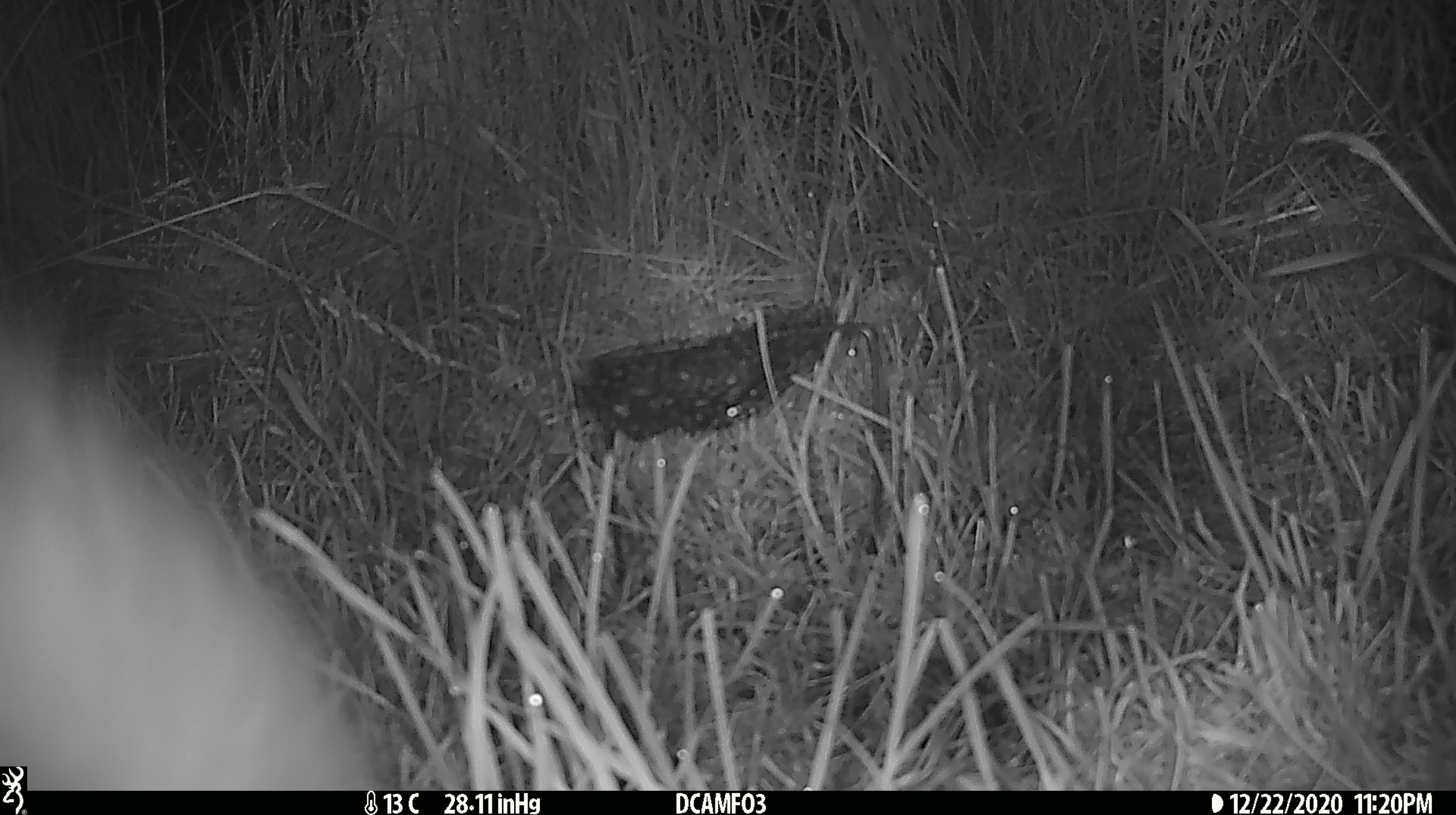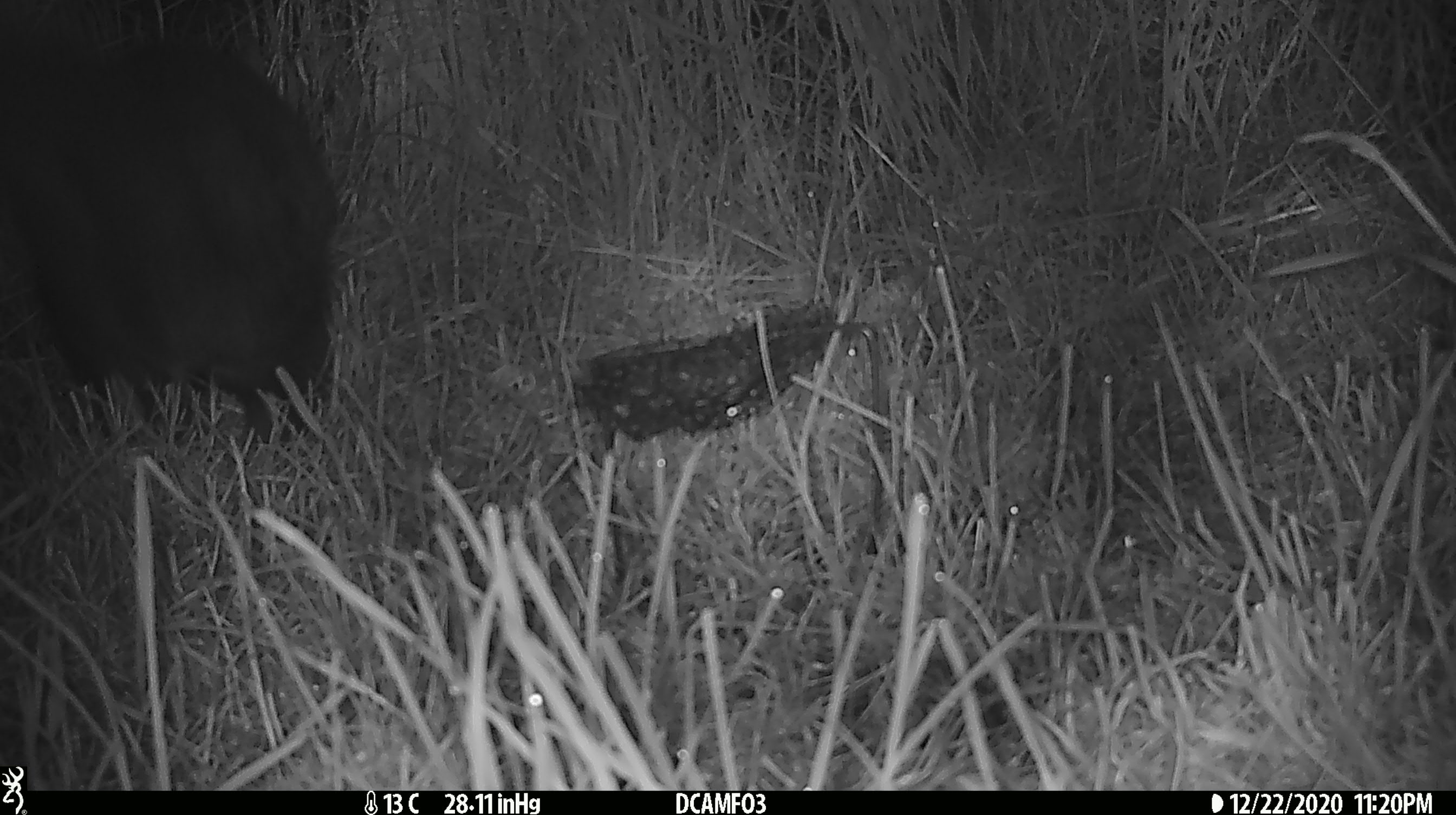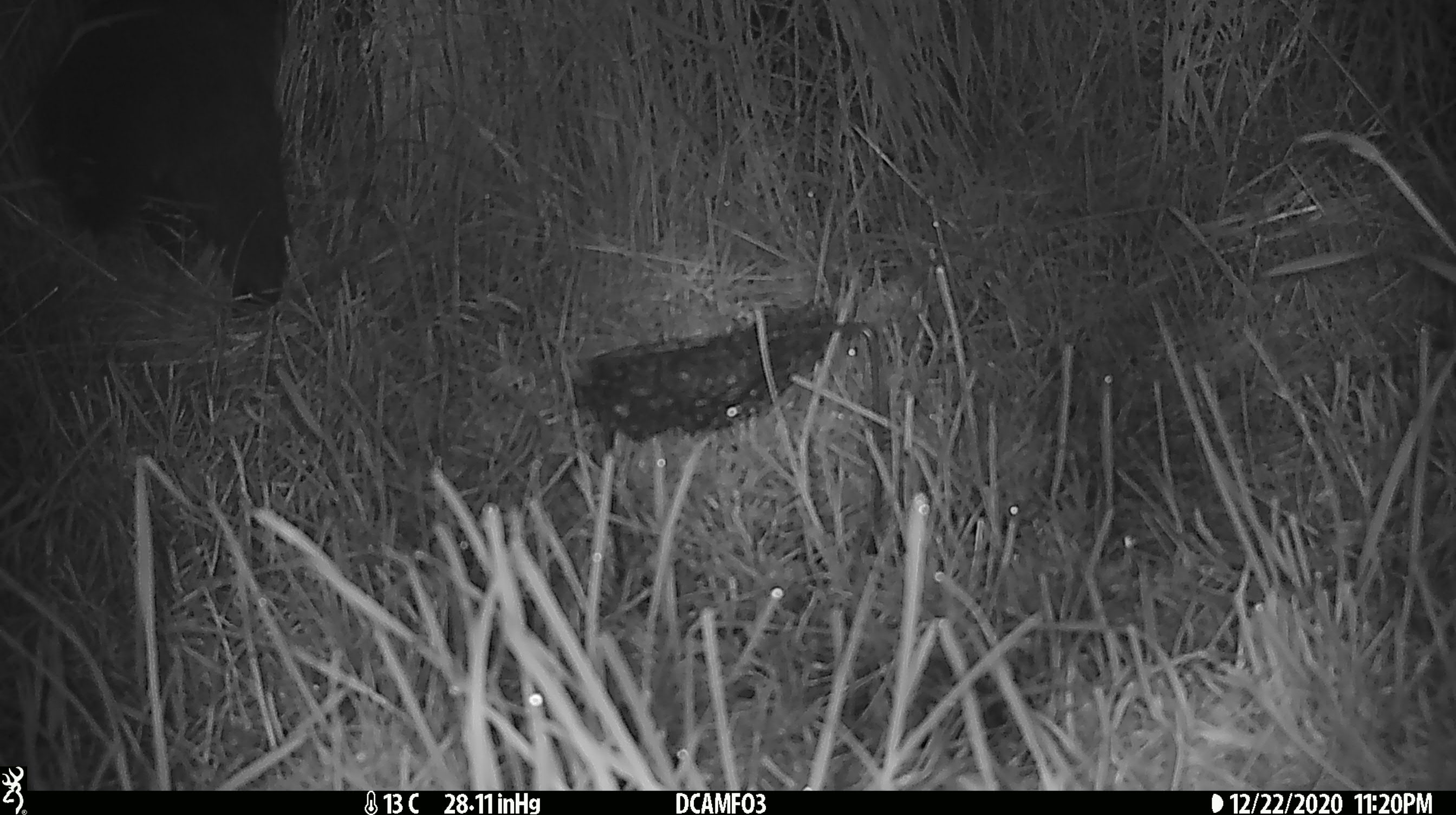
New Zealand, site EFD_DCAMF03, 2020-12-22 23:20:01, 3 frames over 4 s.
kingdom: Animalia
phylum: Chordata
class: Mammalia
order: Diprotodontia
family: Phalangeridae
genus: Trichosurus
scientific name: Trichosurus vulpecula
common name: common brushtail possum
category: possum